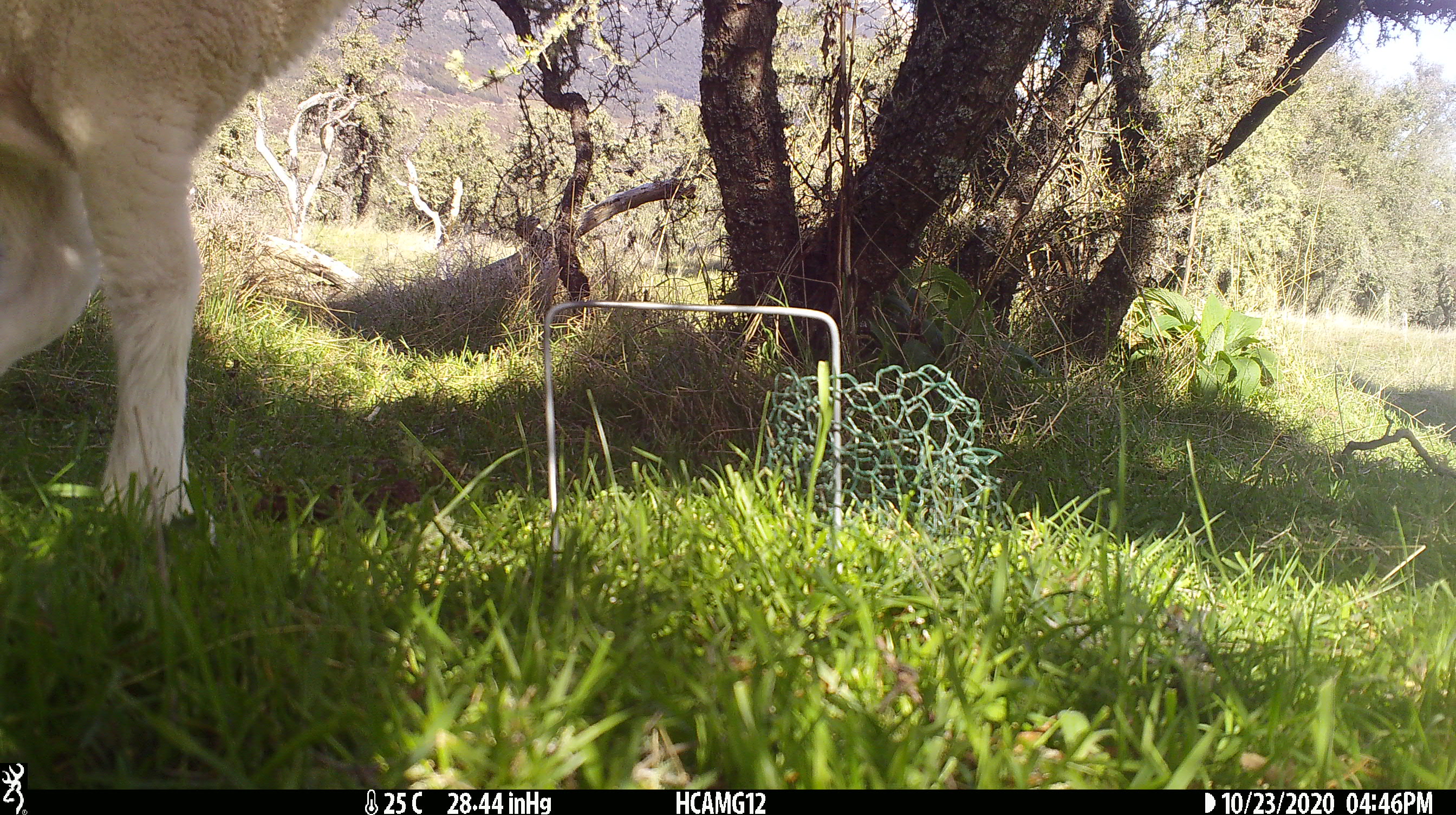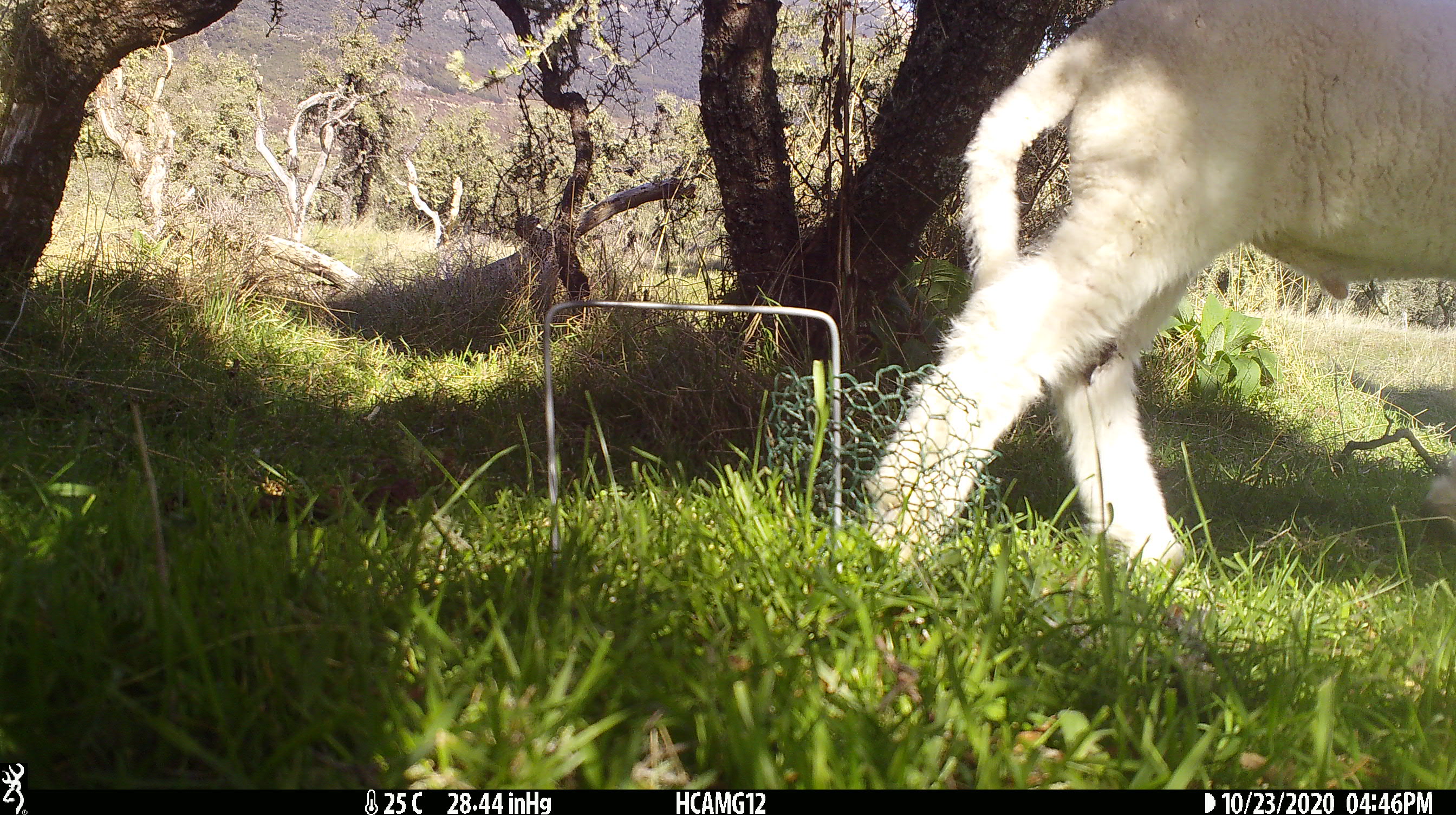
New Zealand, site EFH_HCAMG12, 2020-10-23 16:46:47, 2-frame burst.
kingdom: Animalia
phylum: Chordata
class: Mammalia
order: Artiodactyla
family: Bovidae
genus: Ovis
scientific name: Ovis aries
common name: domestic sheep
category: sheep